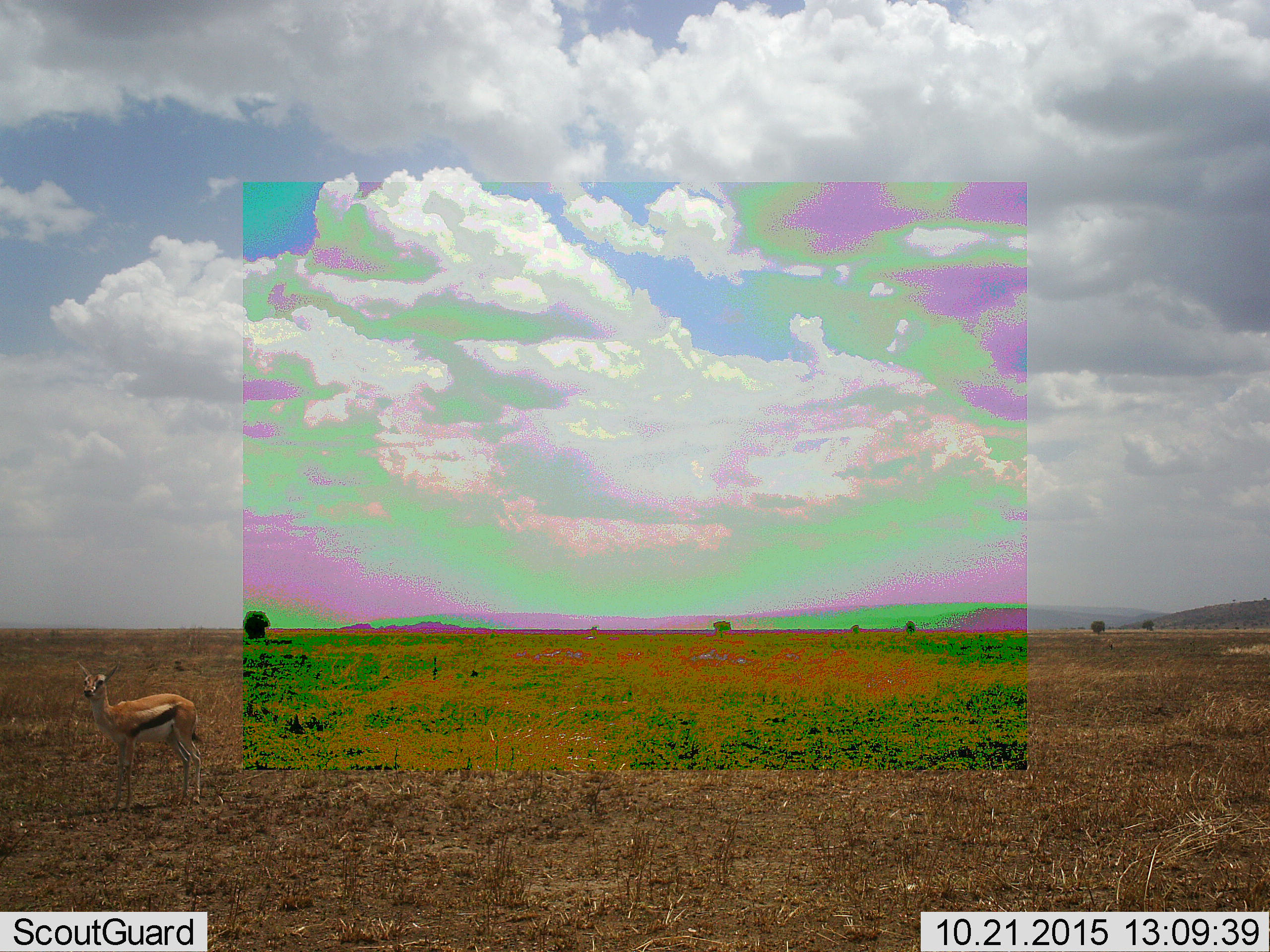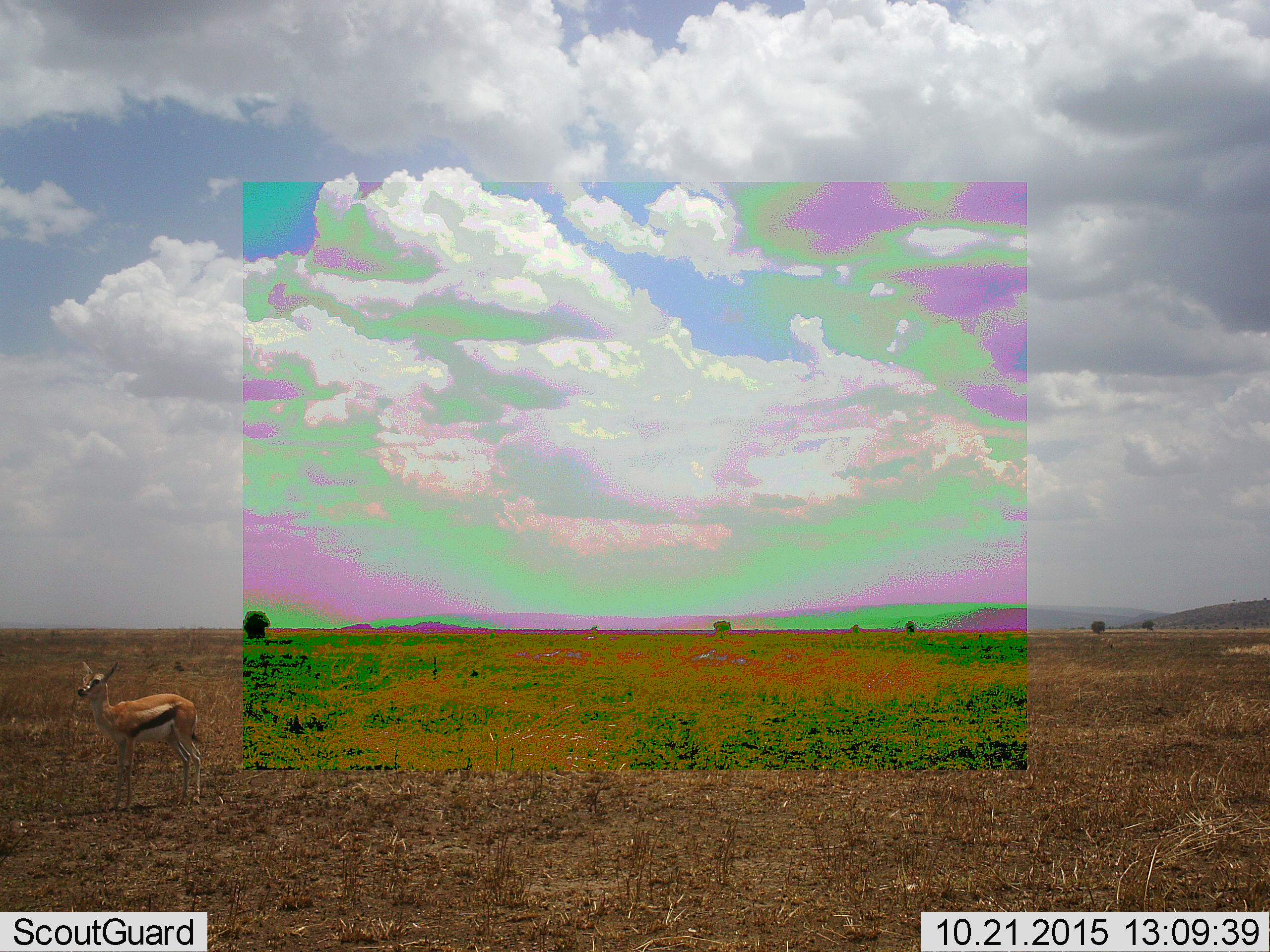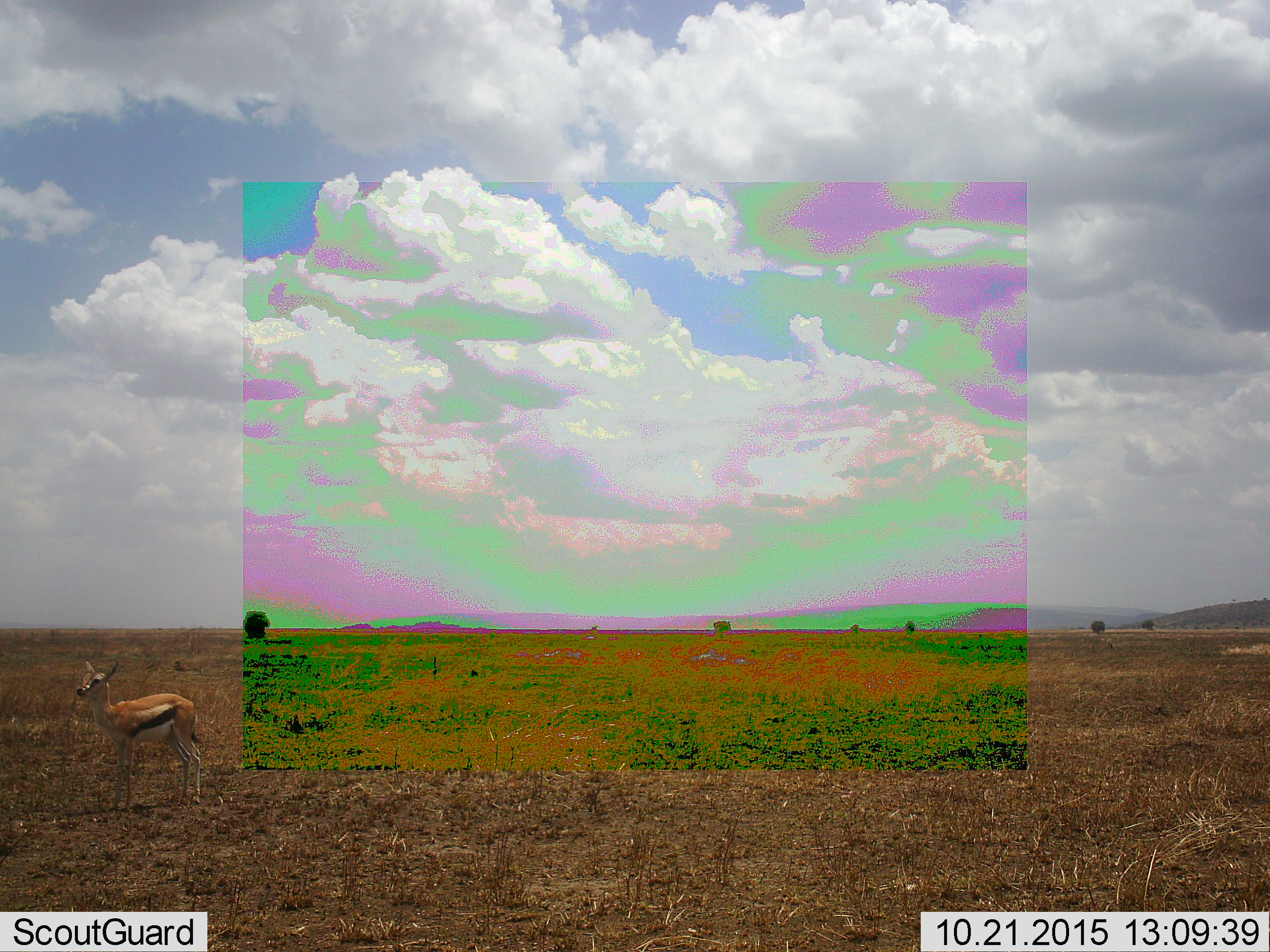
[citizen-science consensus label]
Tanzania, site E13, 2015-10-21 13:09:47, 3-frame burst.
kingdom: Animalia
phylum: Chordata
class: Mammalia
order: Artiodactyla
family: Bovidae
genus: Eudorcas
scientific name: Eudorcas thomsonii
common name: thomson's gazelle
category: gazellethomsons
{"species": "gazellethomsons (thomson's gazelle) (Eudorcas thomsonii)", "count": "1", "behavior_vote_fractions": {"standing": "95%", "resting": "0%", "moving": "5%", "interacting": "0%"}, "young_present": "16%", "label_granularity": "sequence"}